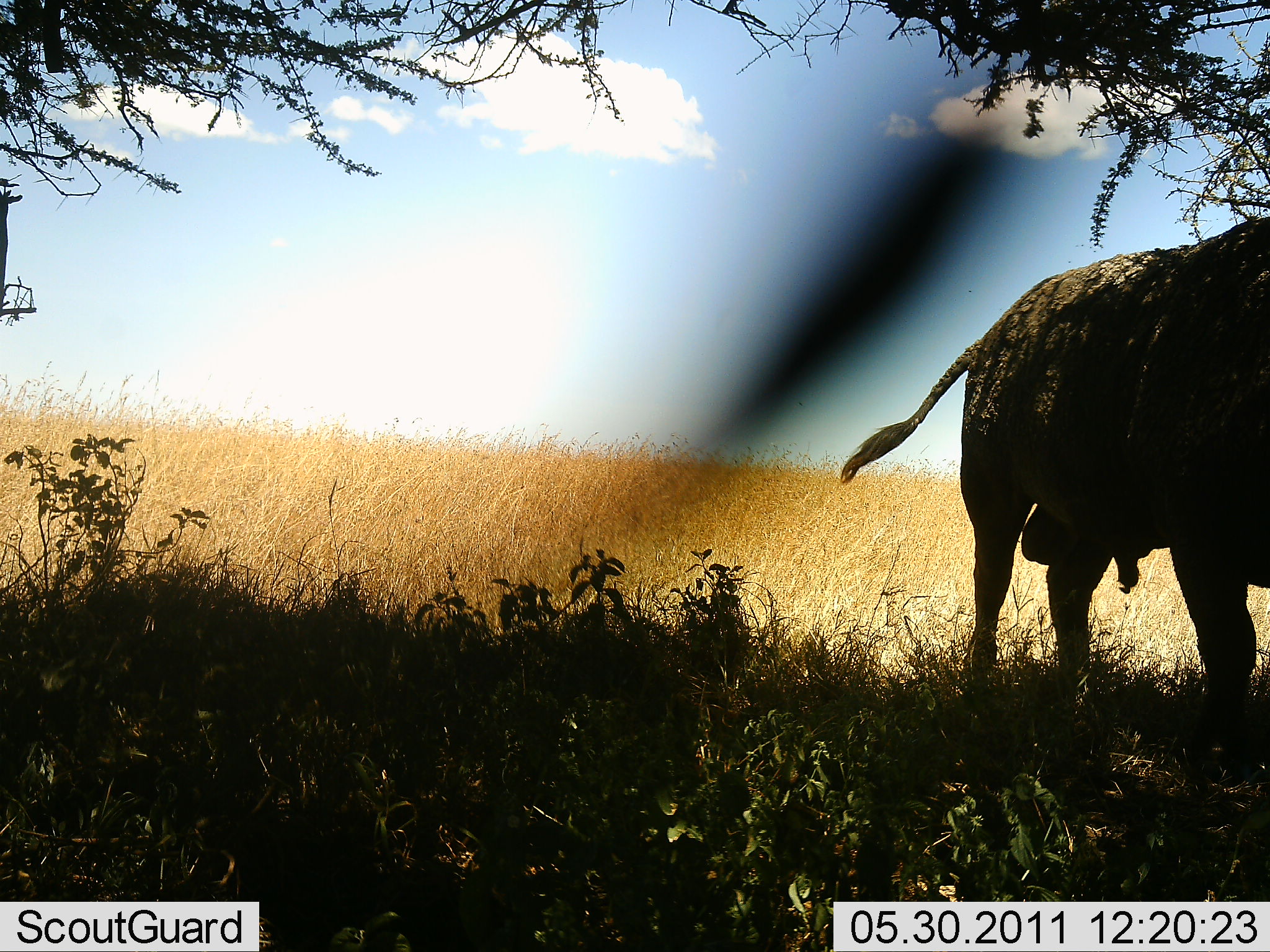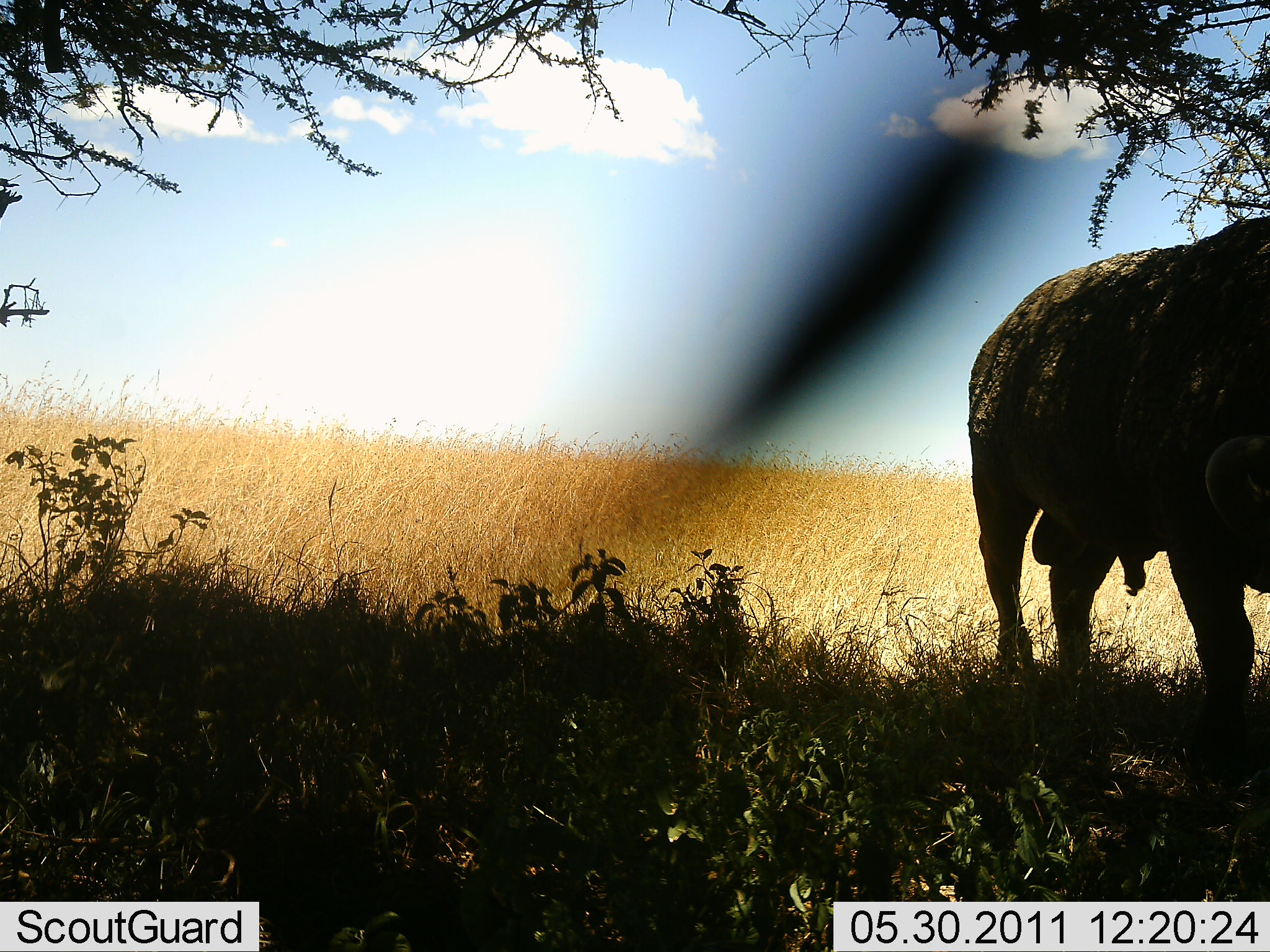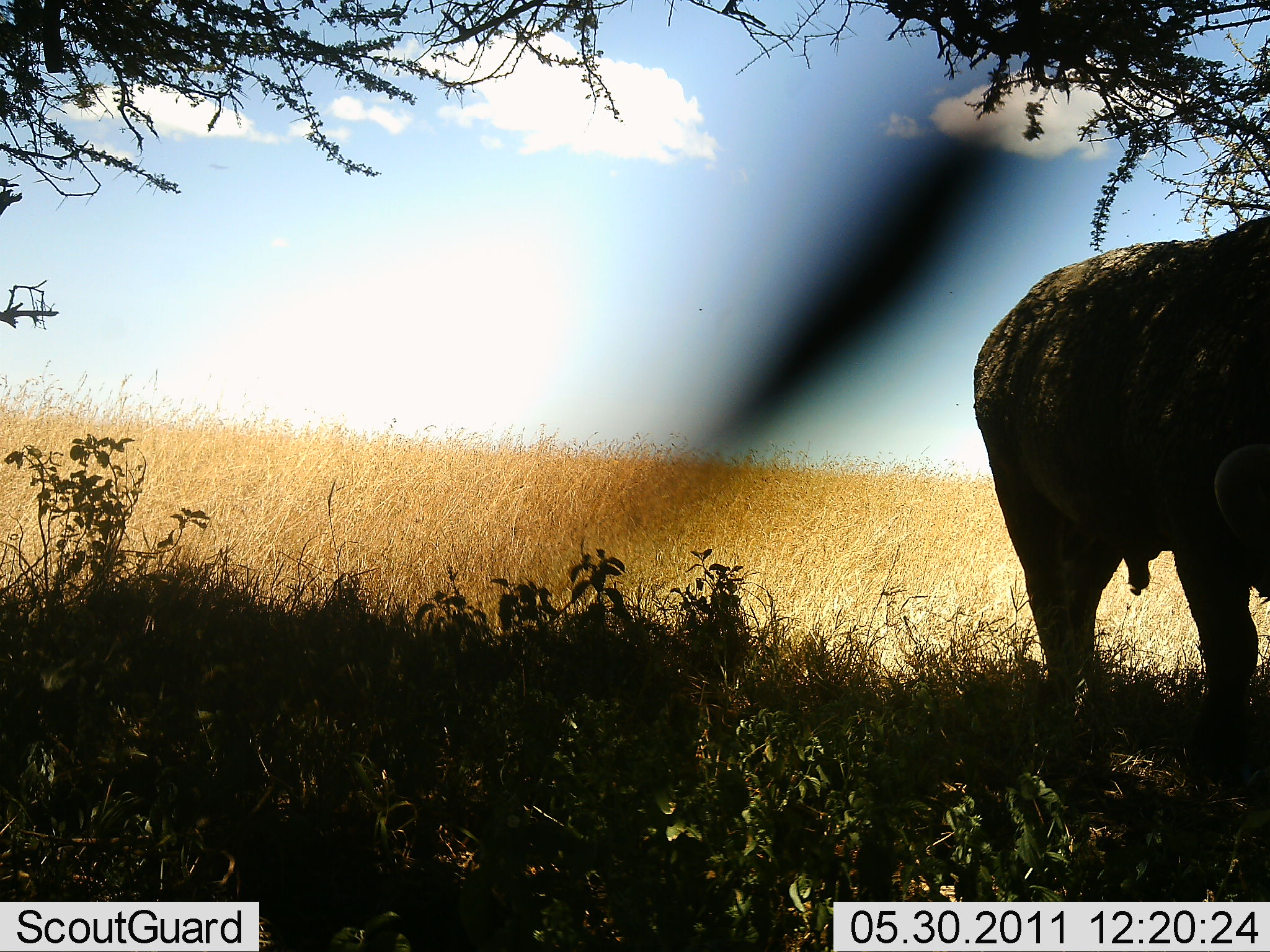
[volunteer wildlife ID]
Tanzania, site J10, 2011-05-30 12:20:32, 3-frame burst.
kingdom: Animalia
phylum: Chordata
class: Mammalia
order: Artiodactyla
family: Bovidae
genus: Syncerus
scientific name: Syncerus caffer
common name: cape buffalo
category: buffalo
Buffalo (cape buffalo) (Syncerus caffer), count 1. Behavior (volunteer vote fractions): standing 90%, resting 0%, moving 10%, interacting 0%. Young present (vote fraction): 0%. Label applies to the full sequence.